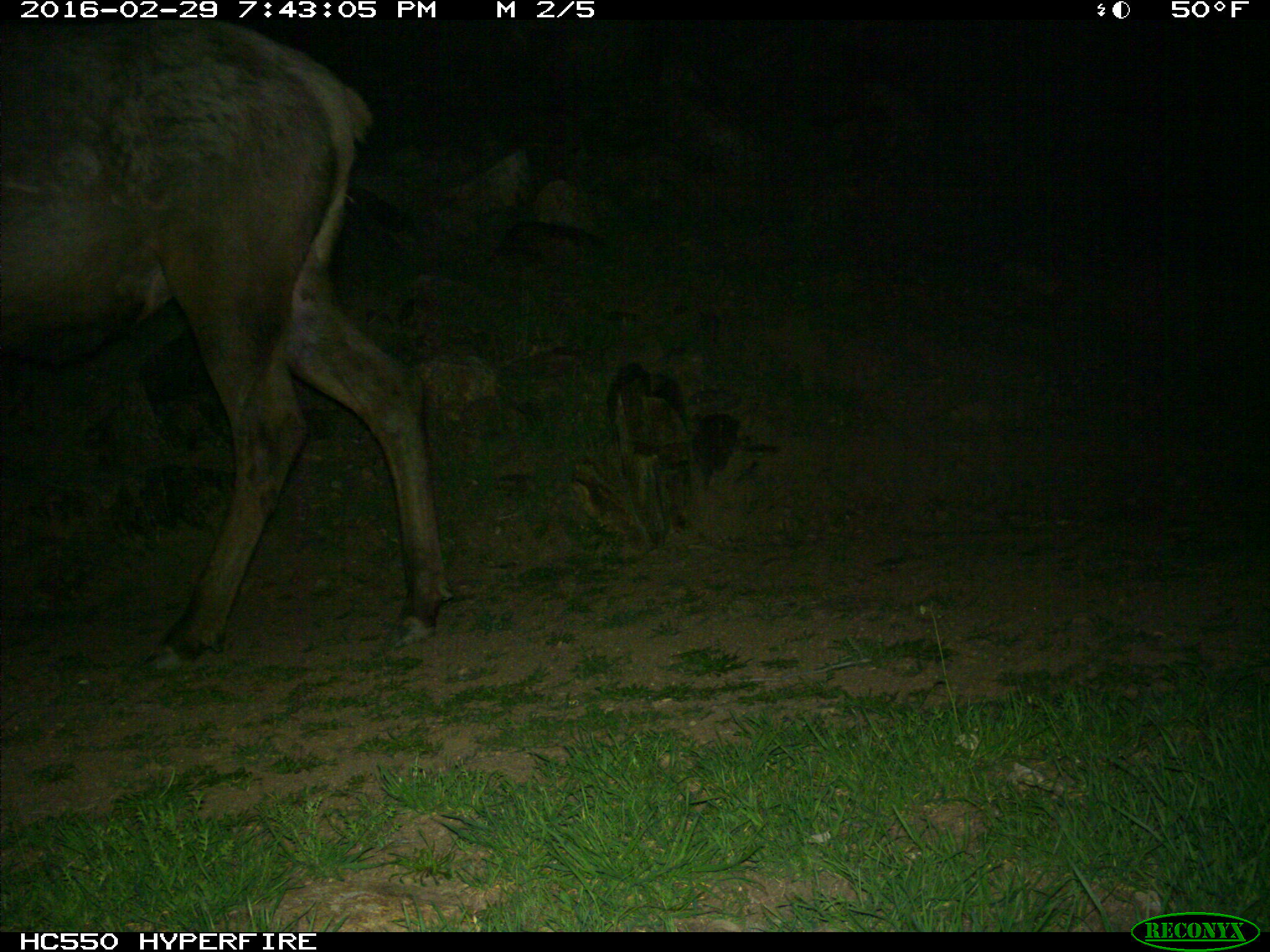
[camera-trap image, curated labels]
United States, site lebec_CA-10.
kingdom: Animalia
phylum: Chordata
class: Mammalia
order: Artiodactyla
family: Cervidae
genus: Cervus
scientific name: Cervus canadensis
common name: elk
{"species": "Cervus canadensis (elk)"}